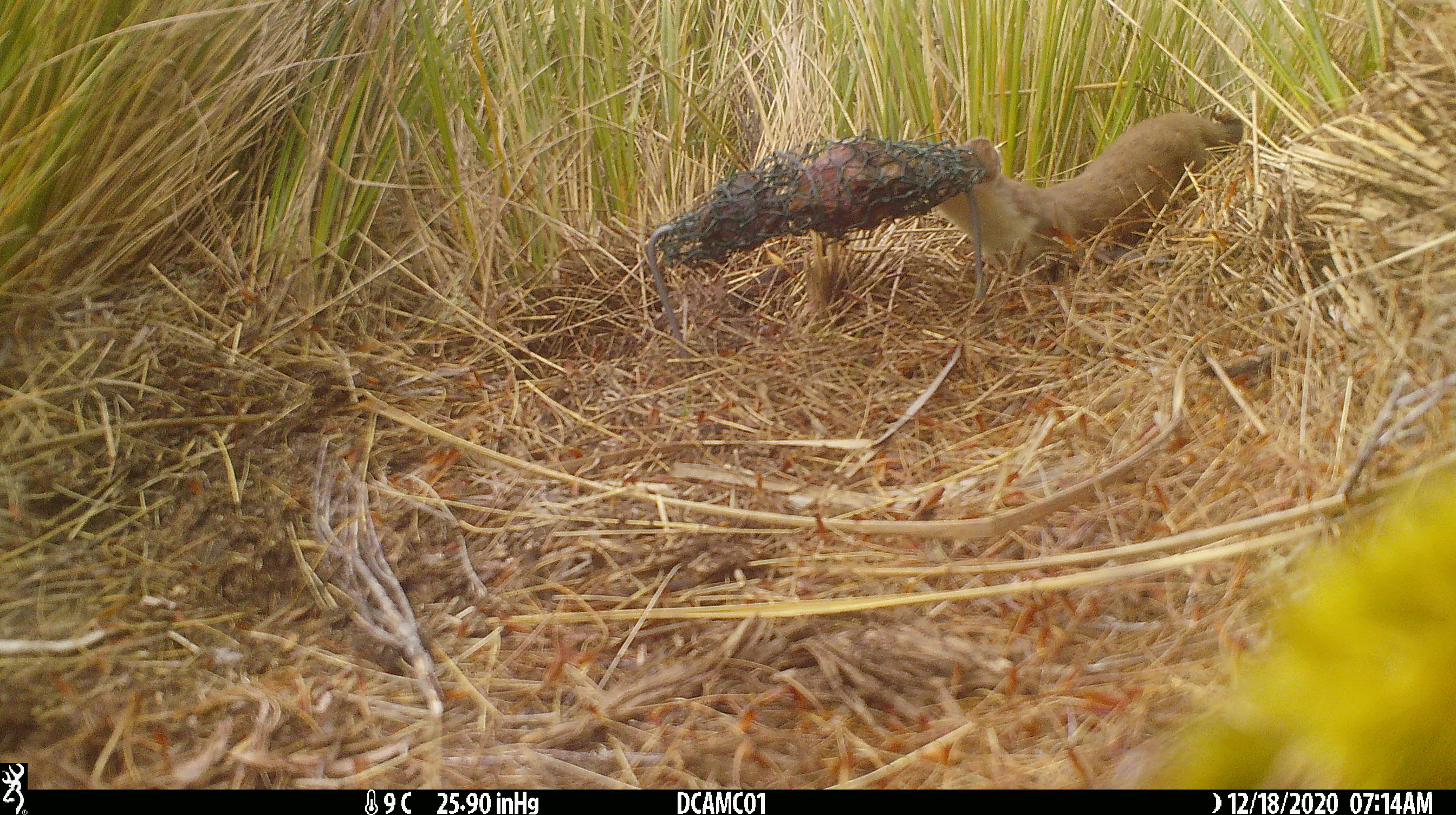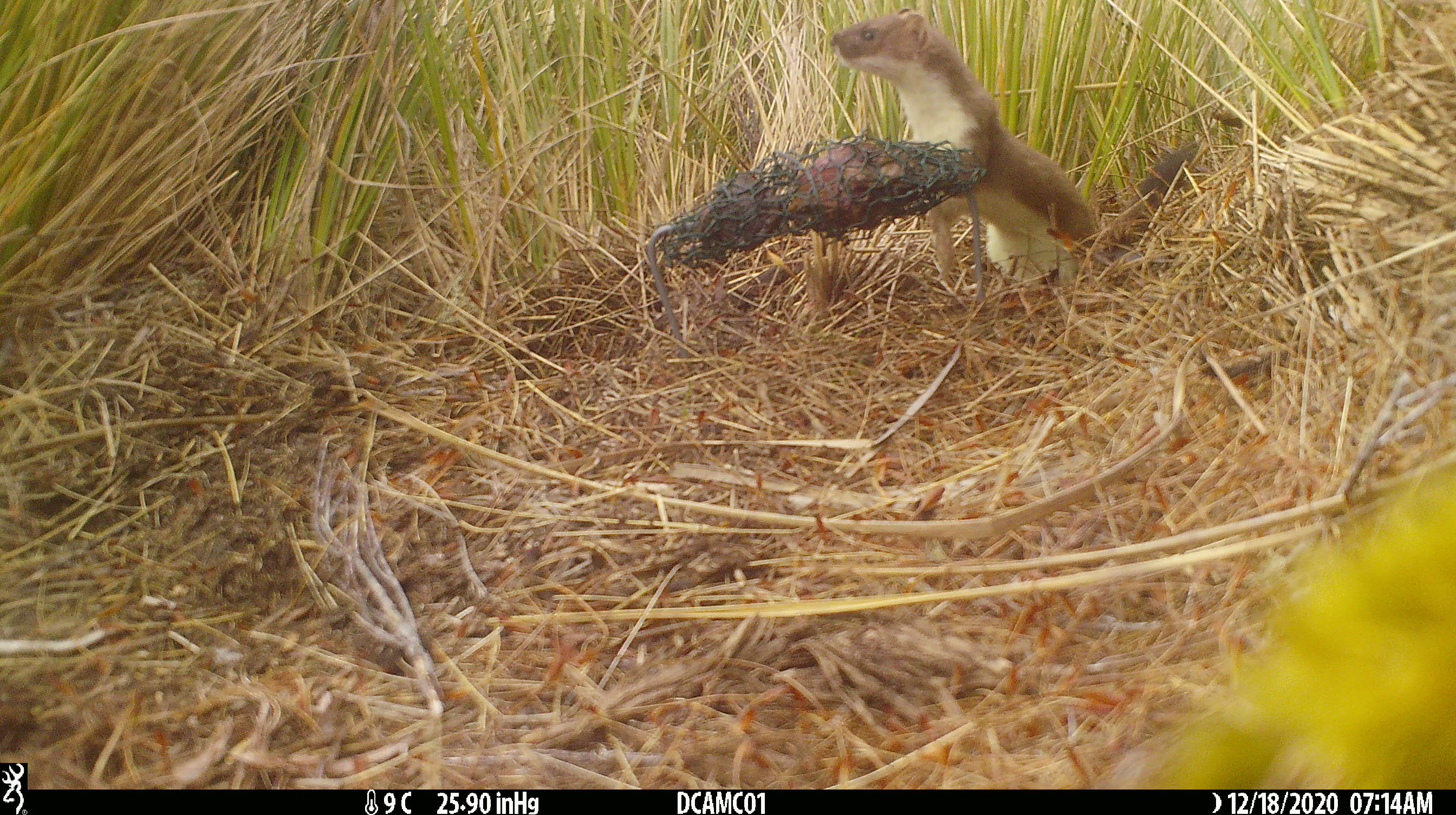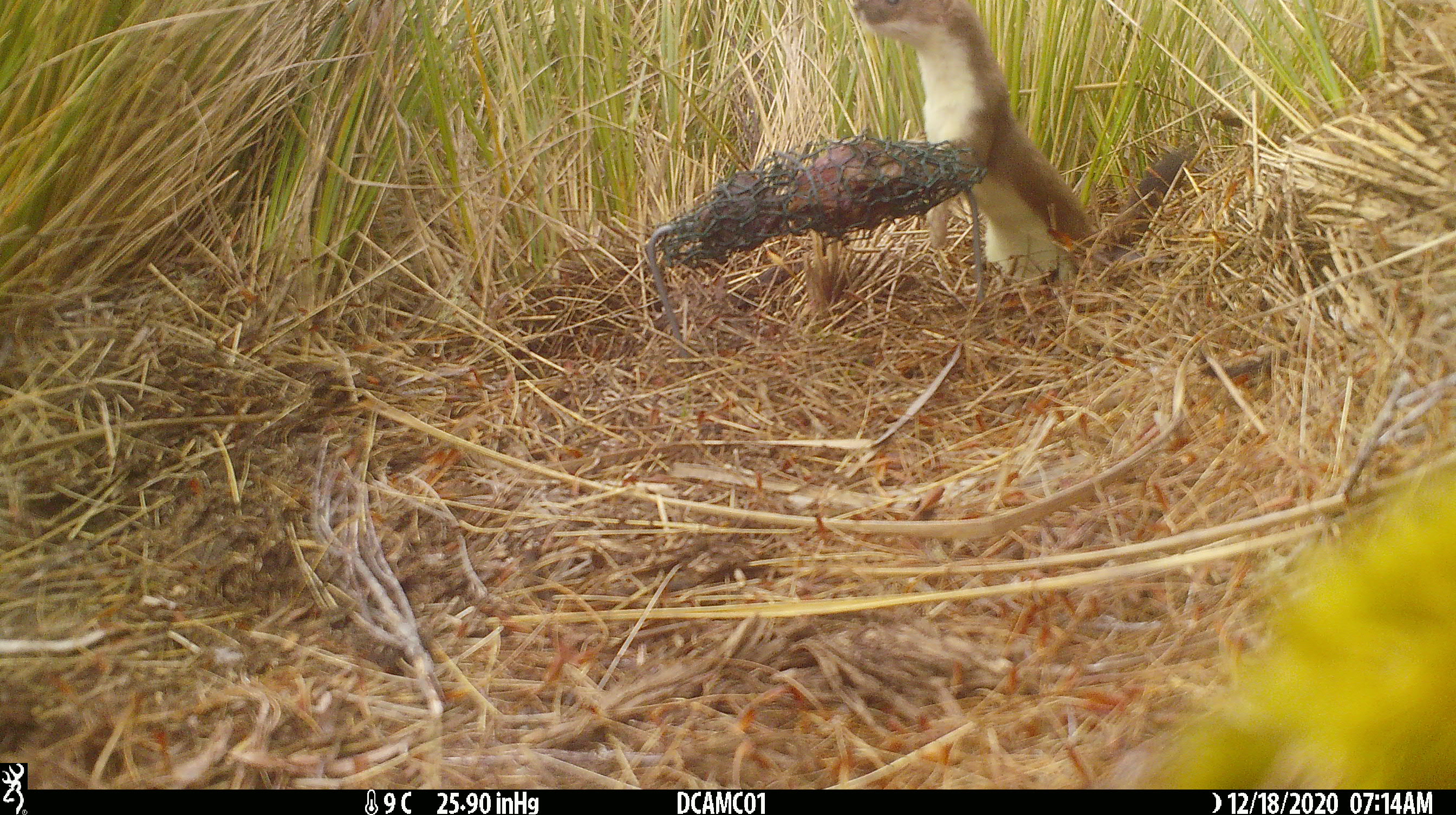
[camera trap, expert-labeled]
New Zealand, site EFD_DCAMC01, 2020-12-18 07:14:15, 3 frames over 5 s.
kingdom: Animalia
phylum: Chordata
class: Mammalia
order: Carnivora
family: Mustelidae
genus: Mustela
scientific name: Mustela erminea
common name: stoat